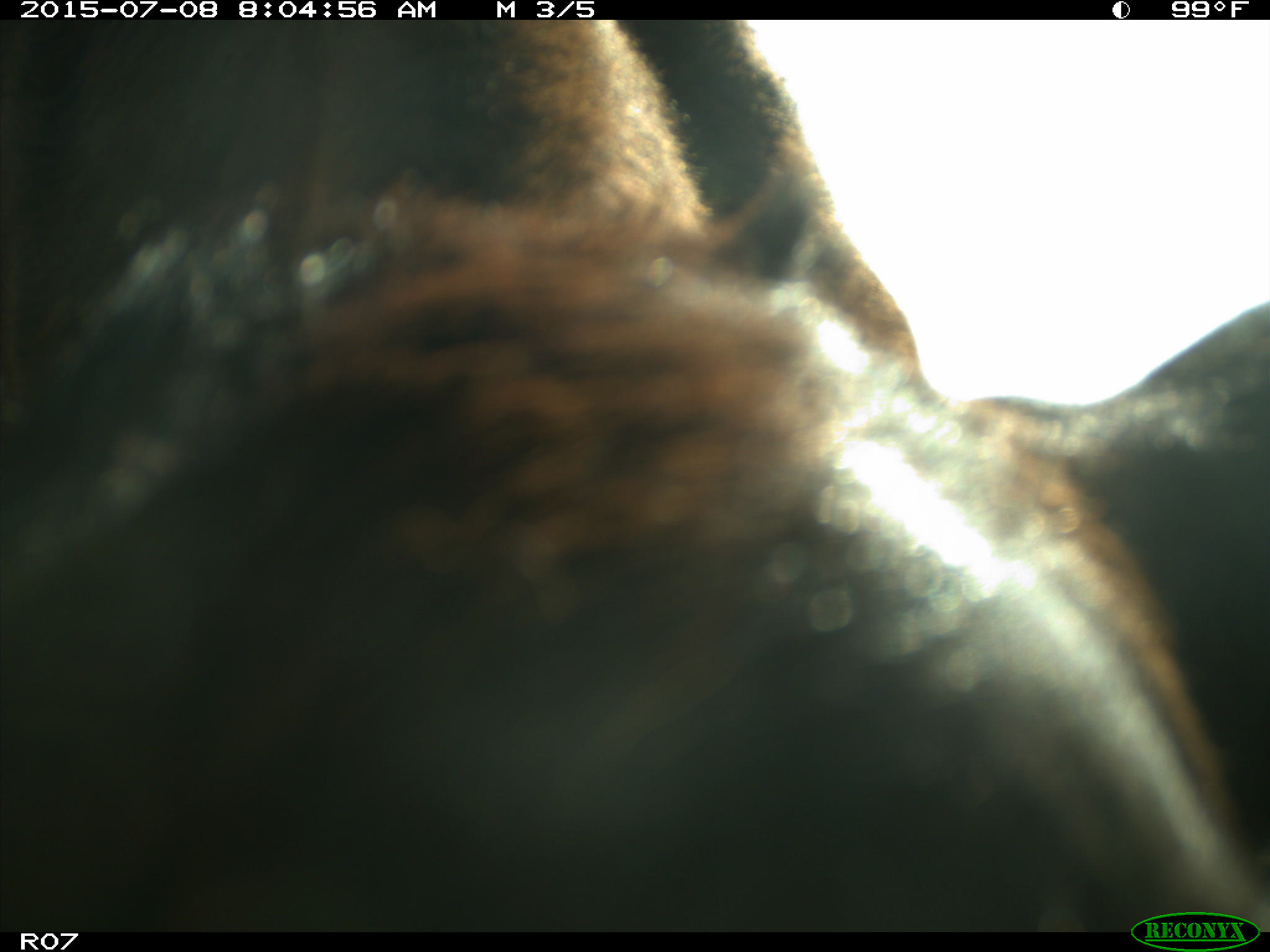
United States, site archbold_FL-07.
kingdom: Animalia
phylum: Chordata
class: Mammalia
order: Artiodactyla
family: Bovidae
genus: Bos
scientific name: Bos taurus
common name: domestic cow